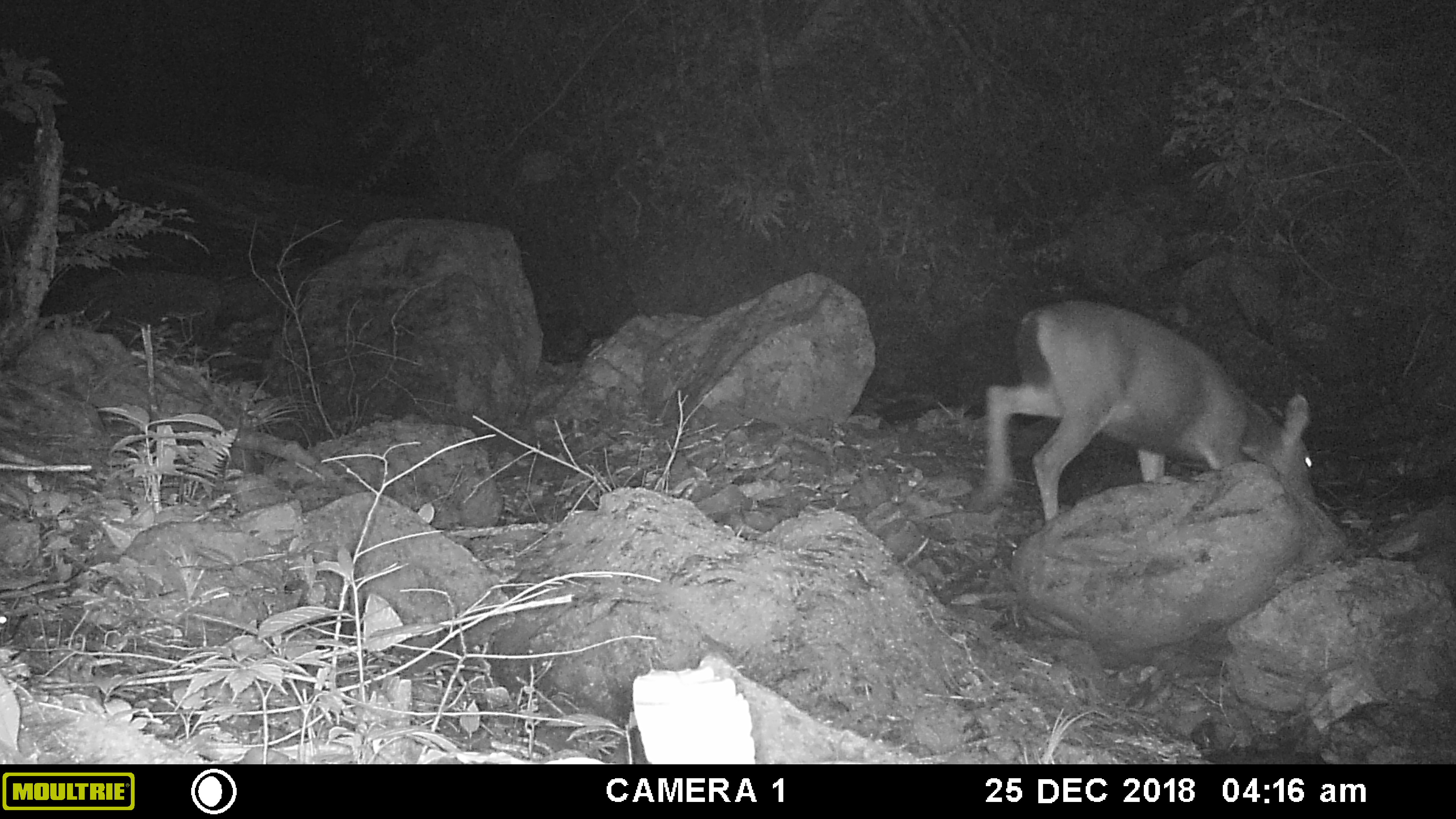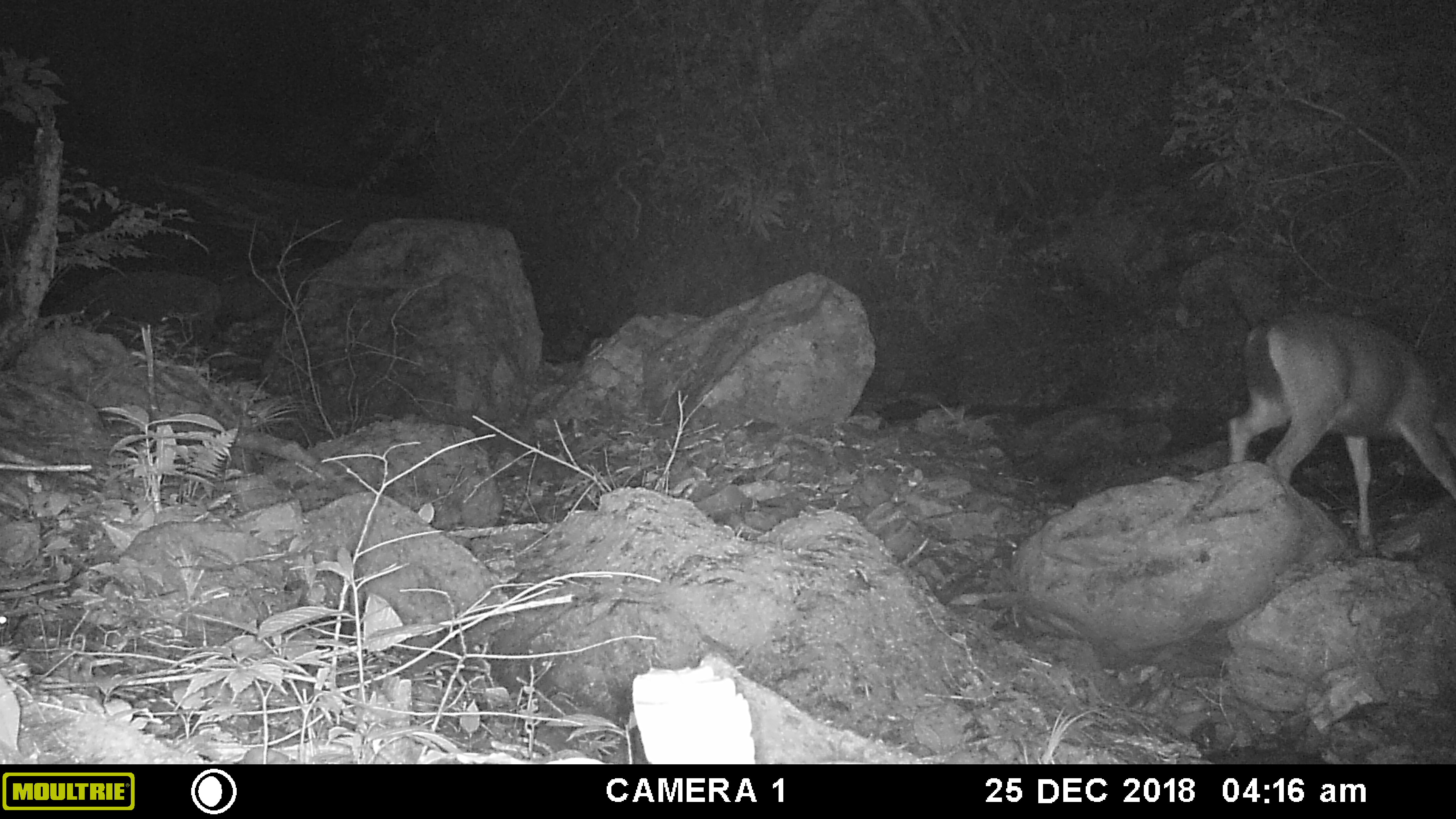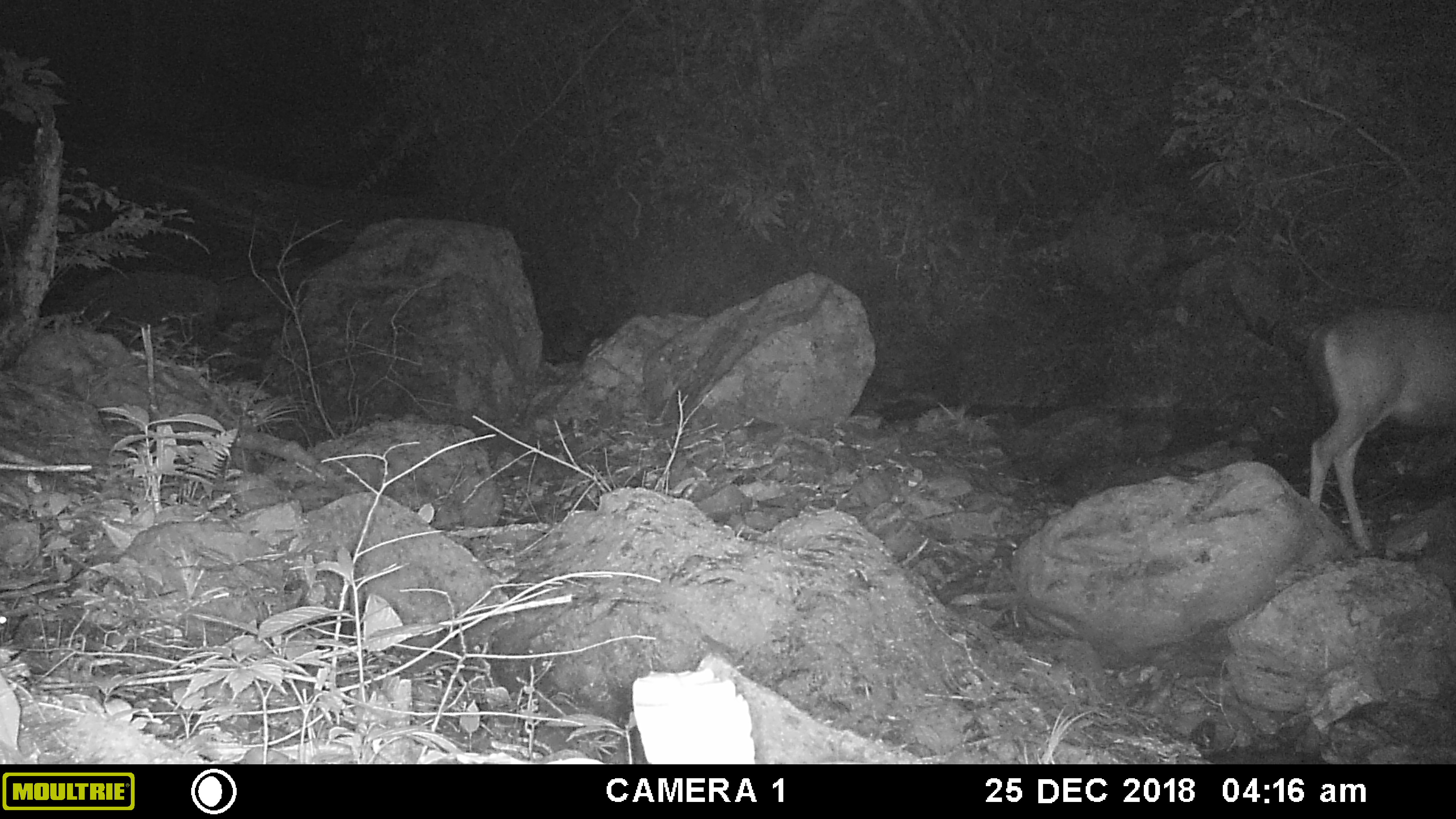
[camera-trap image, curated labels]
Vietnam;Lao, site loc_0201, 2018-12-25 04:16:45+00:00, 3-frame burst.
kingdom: Animalia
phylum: Chordata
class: Mammalia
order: Artiodactyla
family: Cervidae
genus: Rusa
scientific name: Rusa unicolor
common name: sambar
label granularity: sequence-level